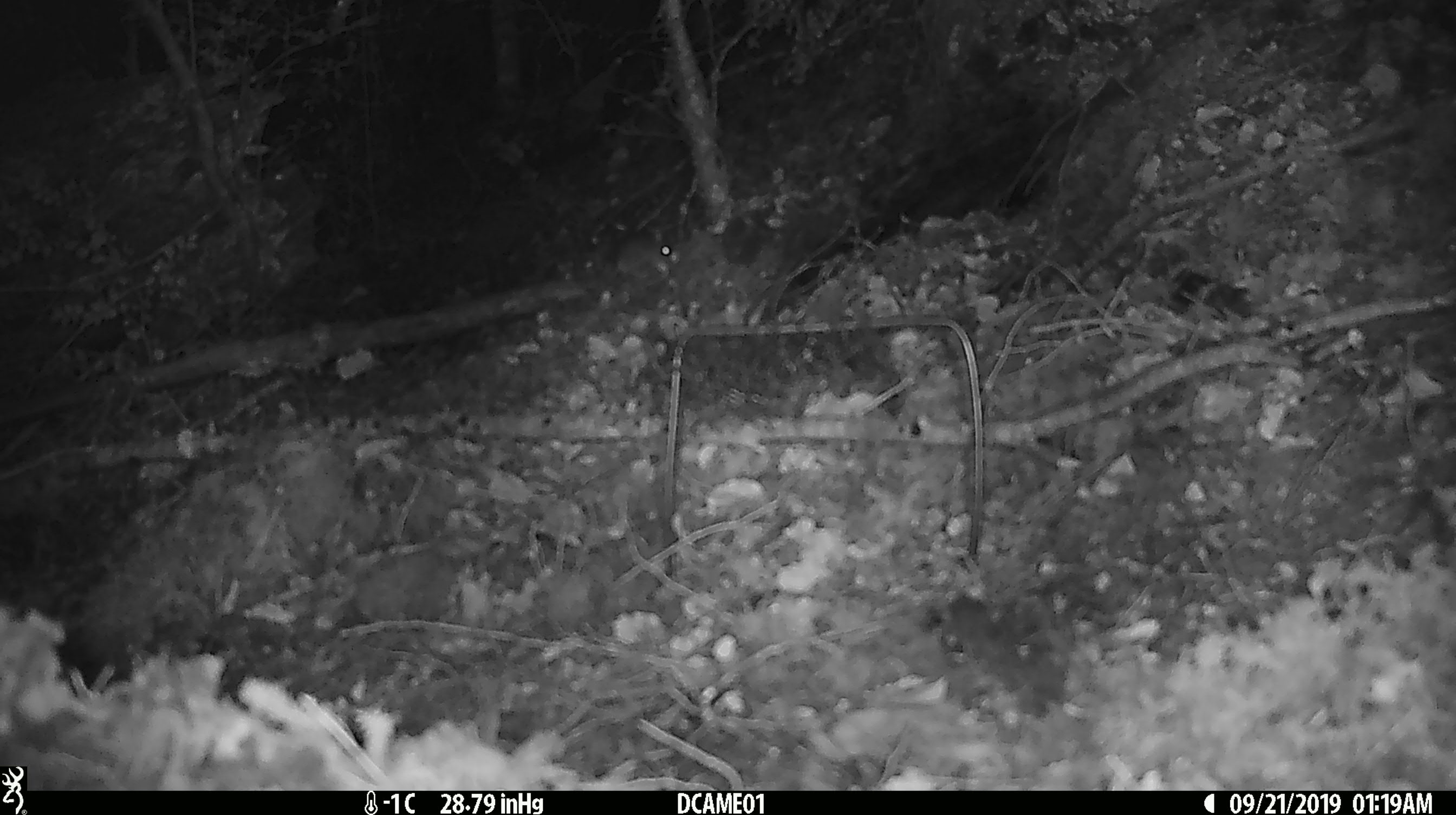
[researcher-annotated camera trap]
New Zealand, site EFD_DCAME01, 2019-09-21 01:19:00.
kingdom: Animalia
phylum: Chordata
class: Mammalia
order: Rodentia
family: Muridae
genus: Mus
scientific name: Mus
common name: mouse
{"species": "mouse (Mus)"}